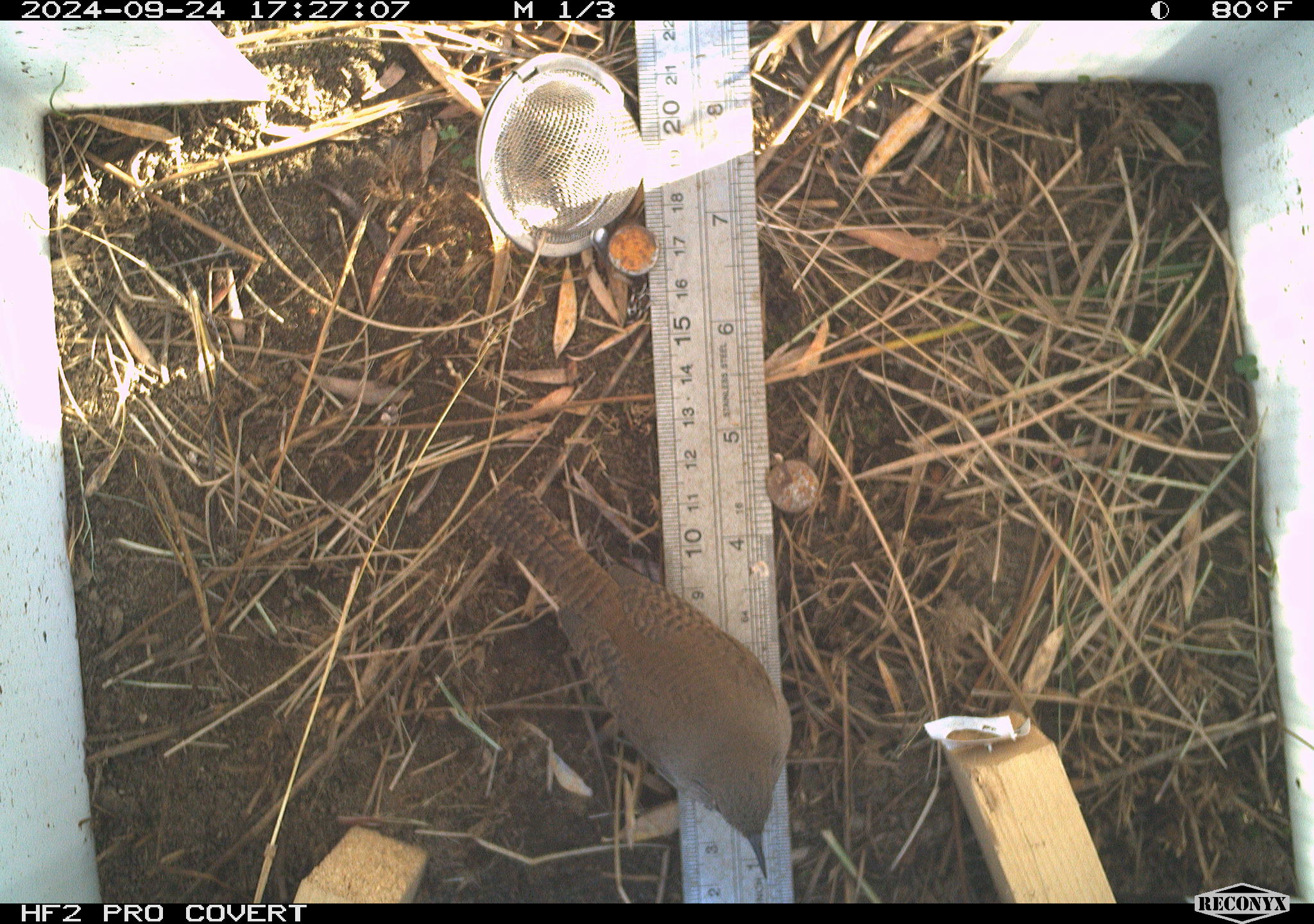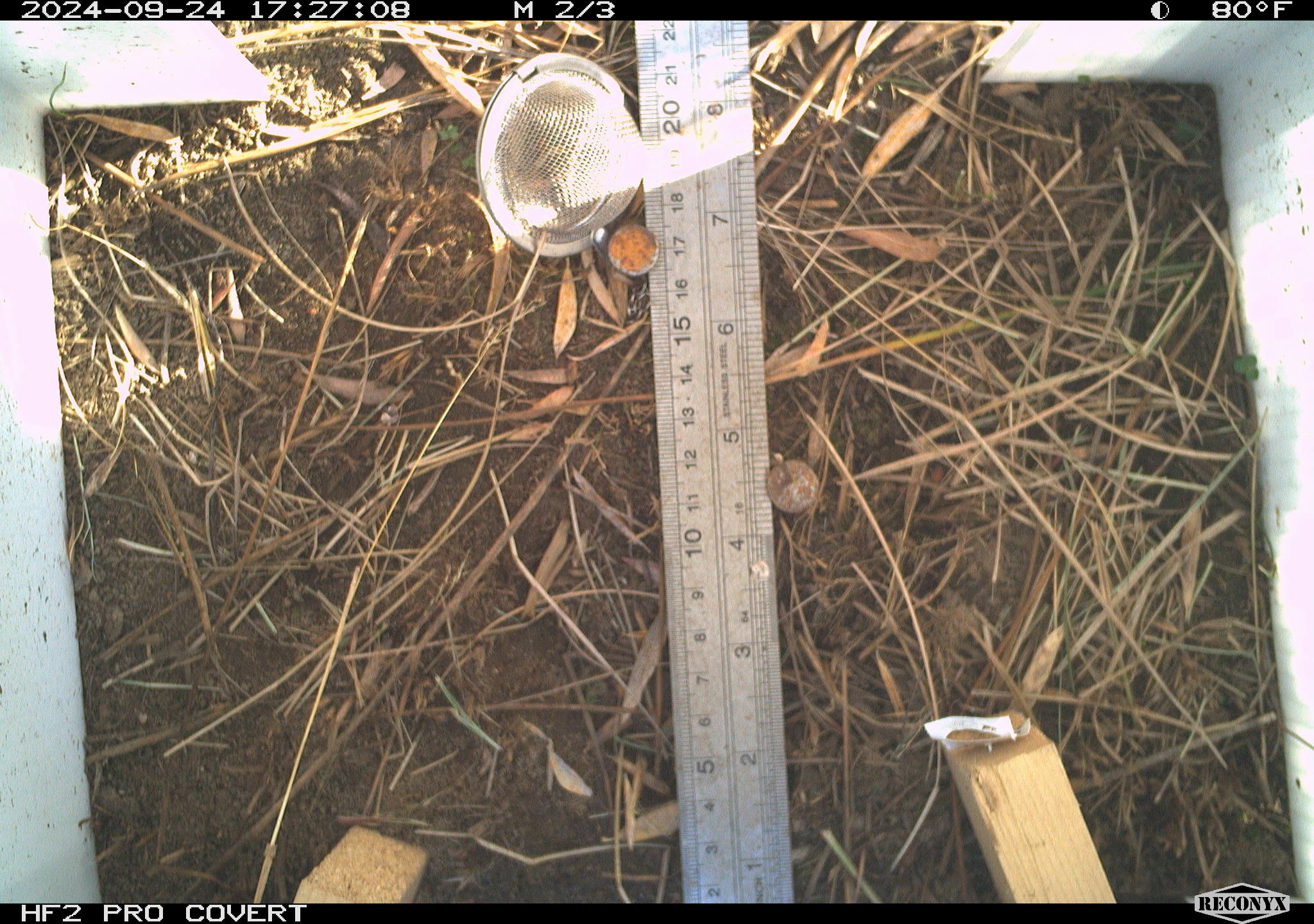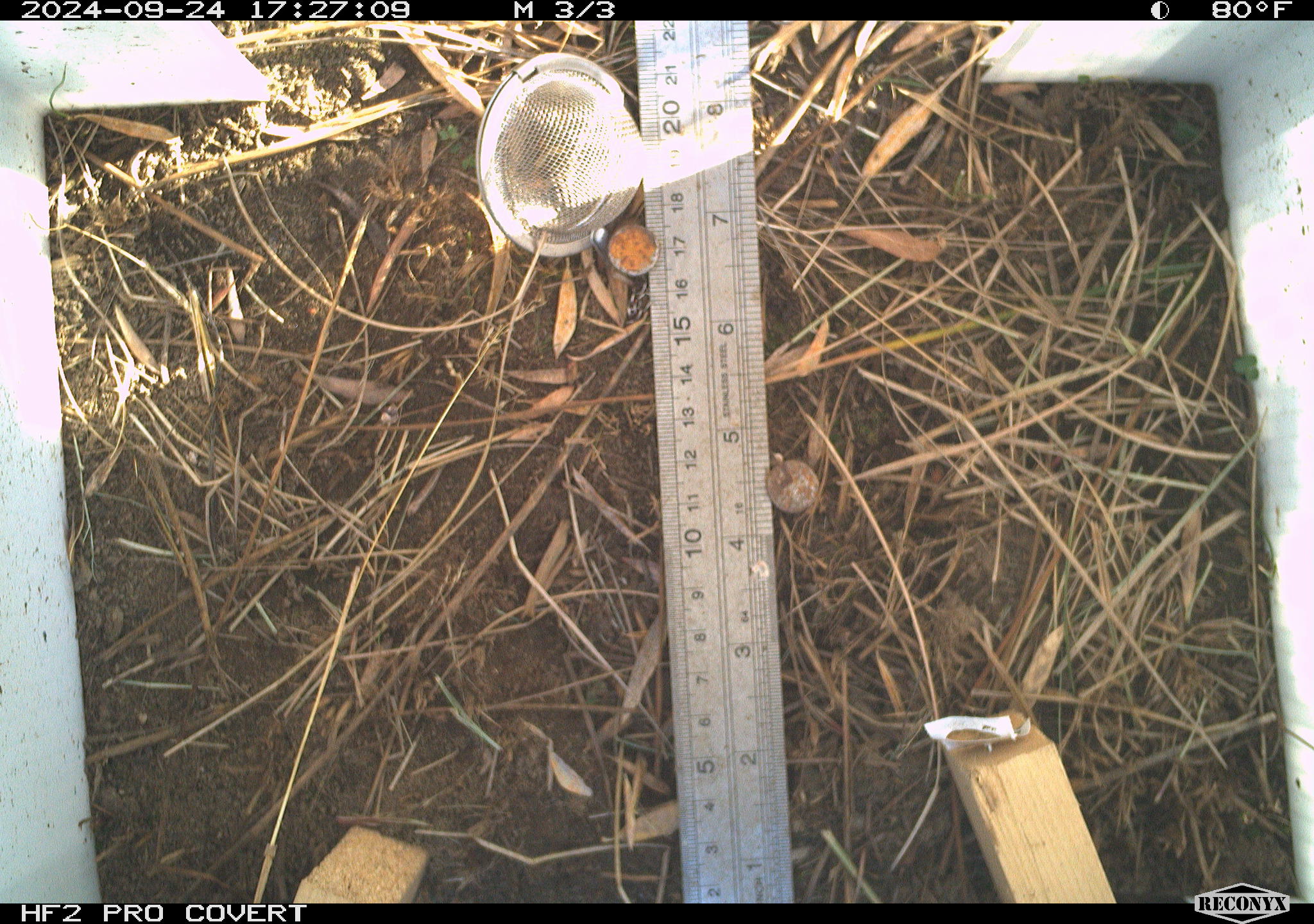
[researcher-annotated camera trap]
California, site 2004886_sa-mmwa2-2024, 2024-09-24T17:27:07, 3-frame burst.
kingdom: Animalia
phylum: Chordata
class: Aves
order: Passeriformes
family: Troglodytidae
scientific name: Troglodytidae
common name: wren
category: troglodytidae family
Troglodytidae family (wren) (Troglodytidae).